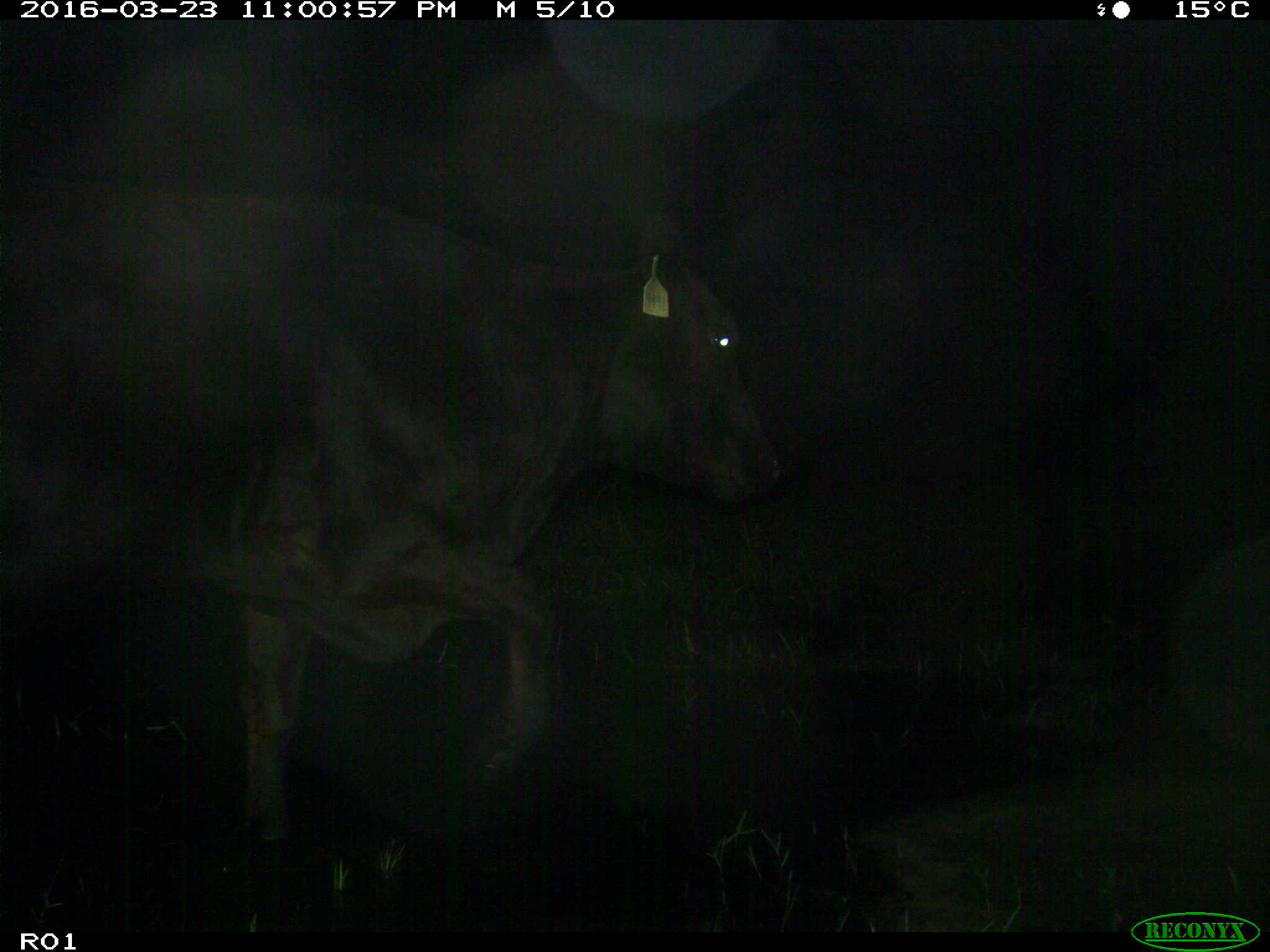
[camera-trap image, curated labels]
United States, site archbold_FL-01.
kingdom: Animalia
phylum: Chordata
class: Mammalia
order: Artiodactyla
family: Bovidae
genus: Bos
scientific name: Bos taurus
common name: domestic cow